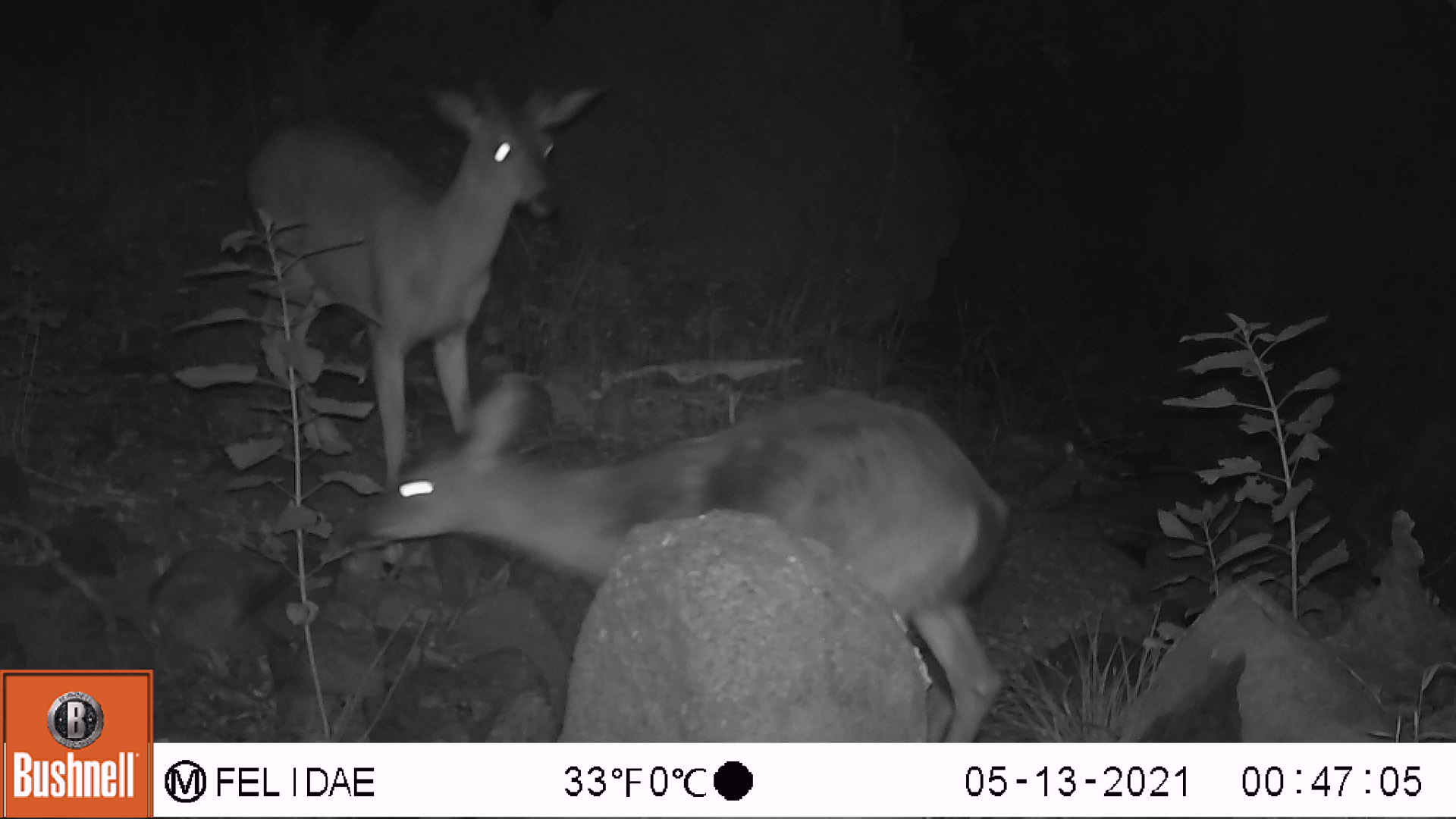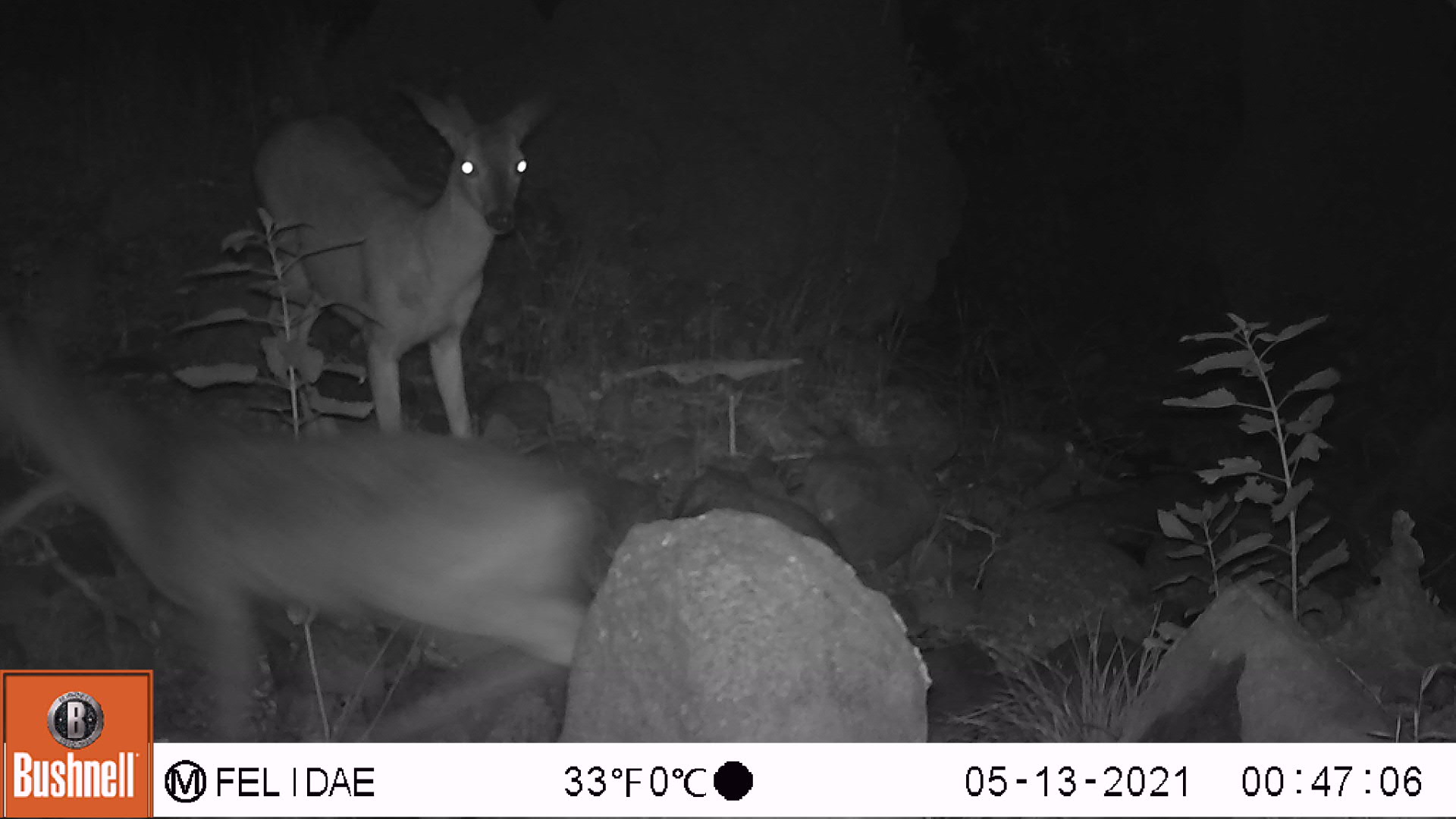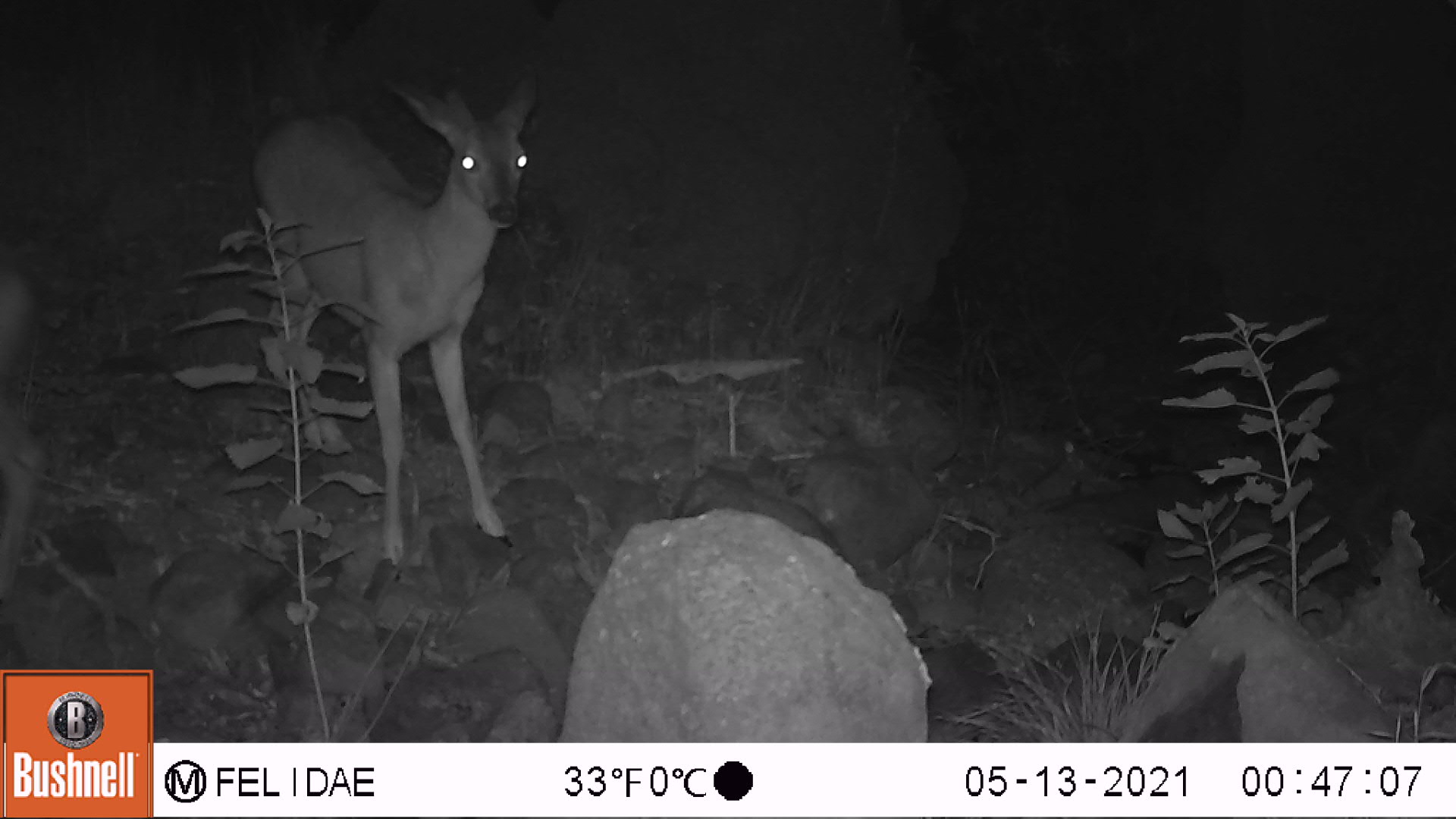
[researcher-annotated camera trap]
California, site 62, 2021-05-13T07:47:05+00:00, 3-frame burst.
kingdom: Animalia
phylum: Chordata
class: Mammalia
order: Artiodactyla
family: Cervidae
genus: Odocoileus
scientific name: Odocoileus hemionus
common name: mule deer